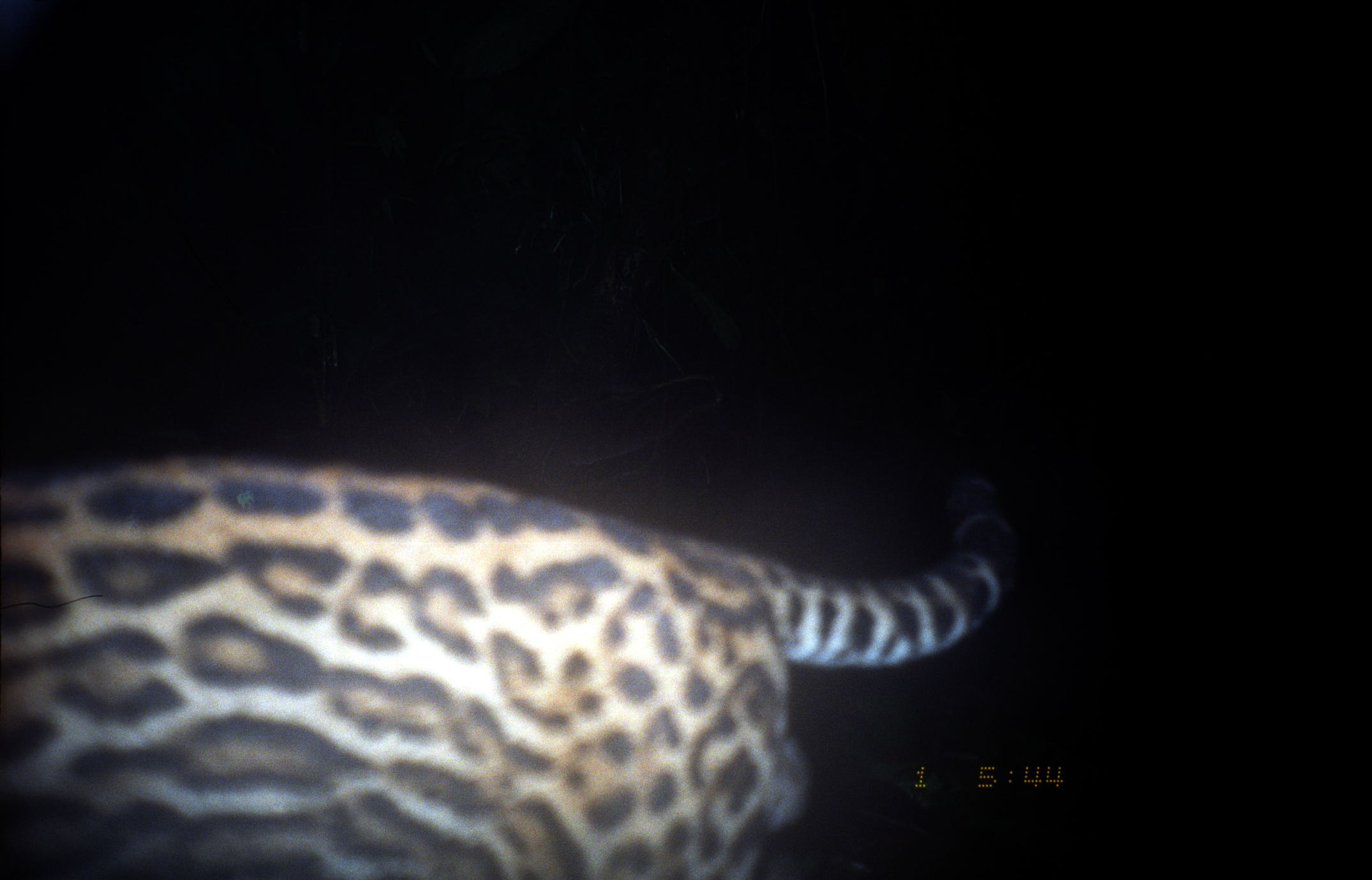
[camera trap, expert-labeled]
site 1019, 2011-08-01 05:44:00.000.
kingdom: Animalia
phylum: Chordata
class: Mammalia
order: Carnivora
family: Felidae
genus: Leopardus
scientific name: Leopardus pardalis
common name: ocelot